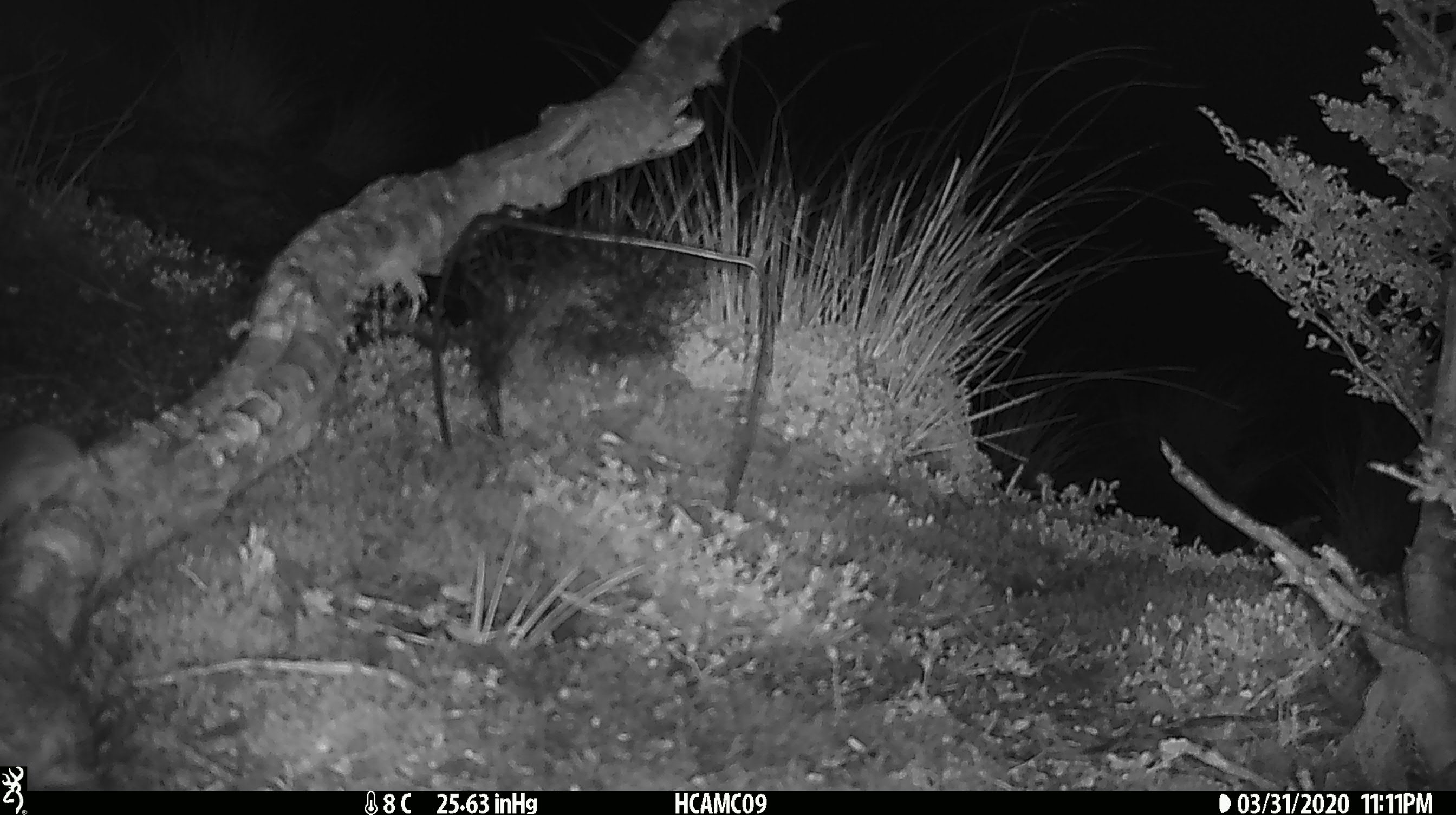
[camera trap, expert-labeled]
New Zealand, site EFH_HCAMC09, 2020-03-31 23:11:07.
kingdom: Animalia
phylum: Chordata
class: Mammalia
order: Rodentia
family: Muridae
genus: Mus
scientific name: Mus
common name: mouse